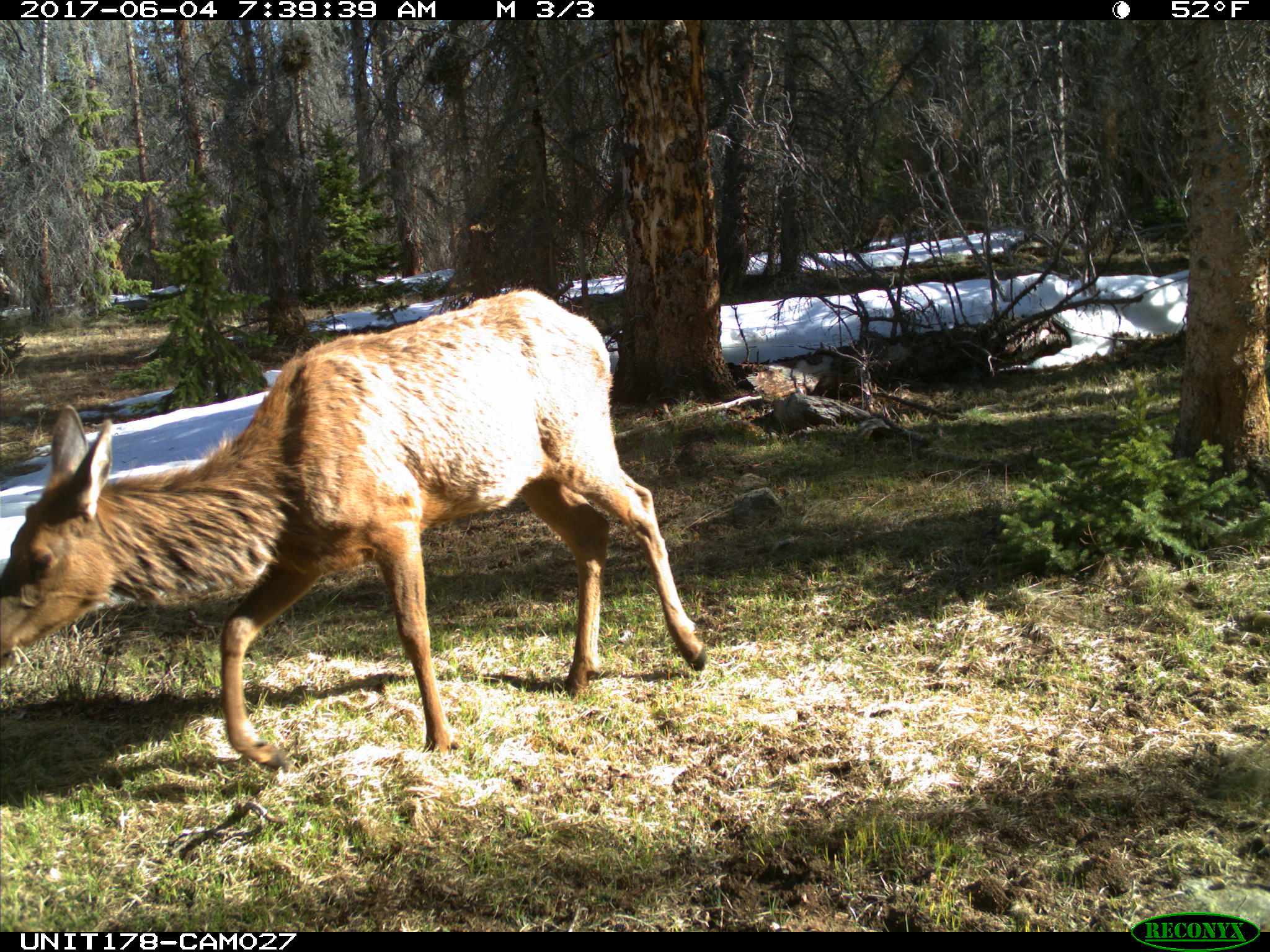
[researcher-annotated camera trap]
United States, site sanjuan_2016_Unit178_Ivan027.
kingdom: Animalia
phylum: Chordata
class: Mammalia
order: Artiodactyla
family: Cervidae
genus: Cervus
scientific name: Cervus elaphus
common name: red deer